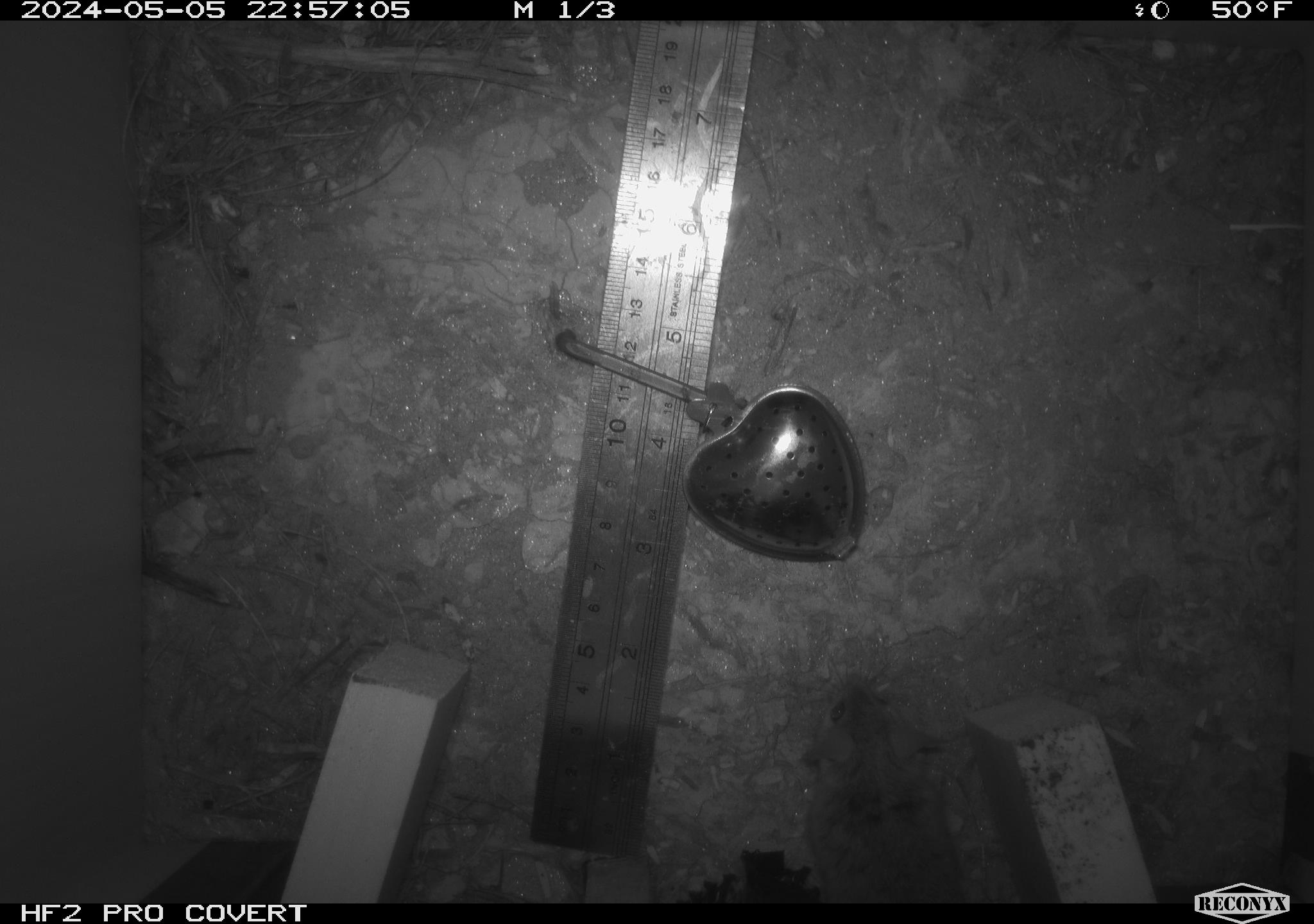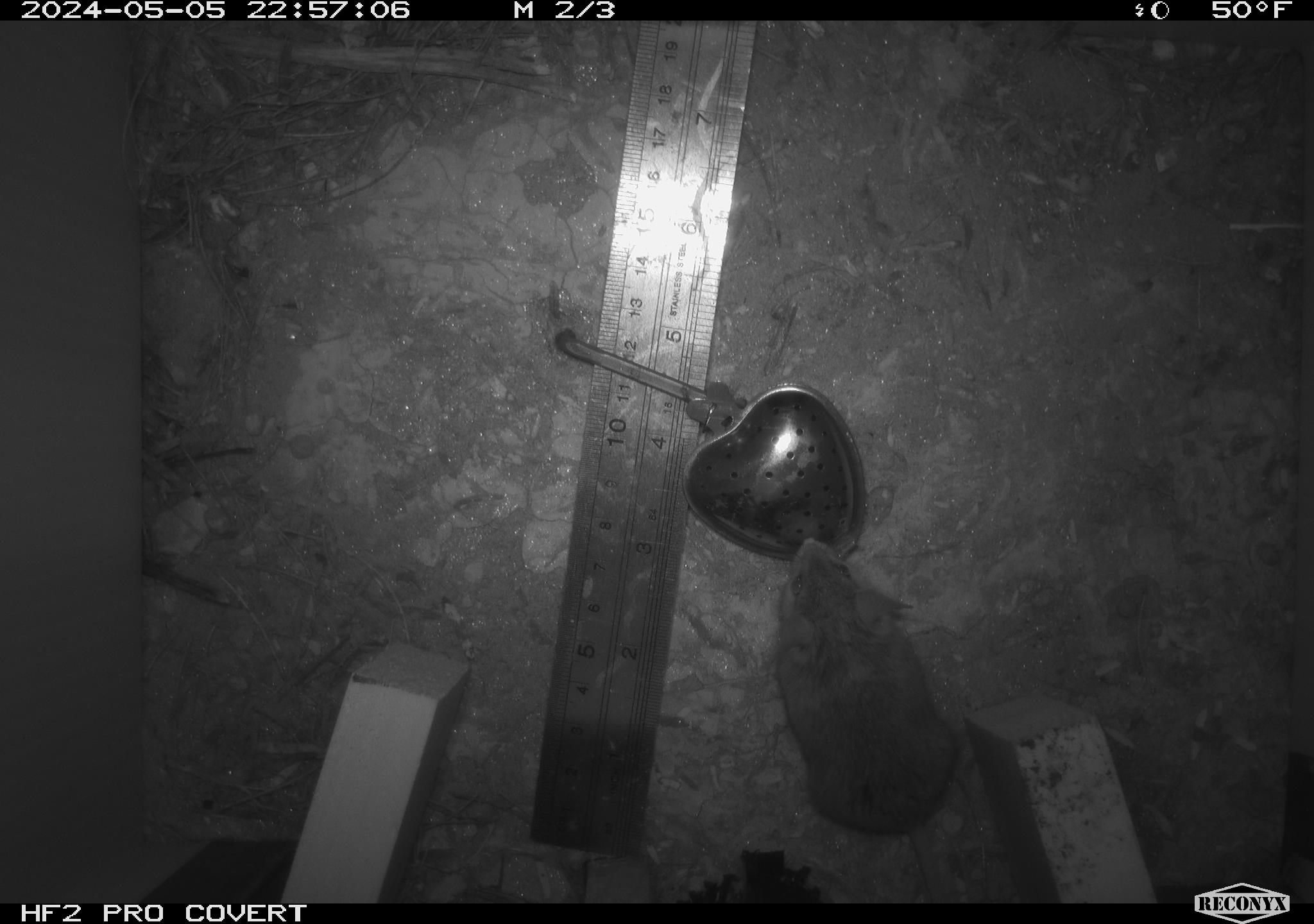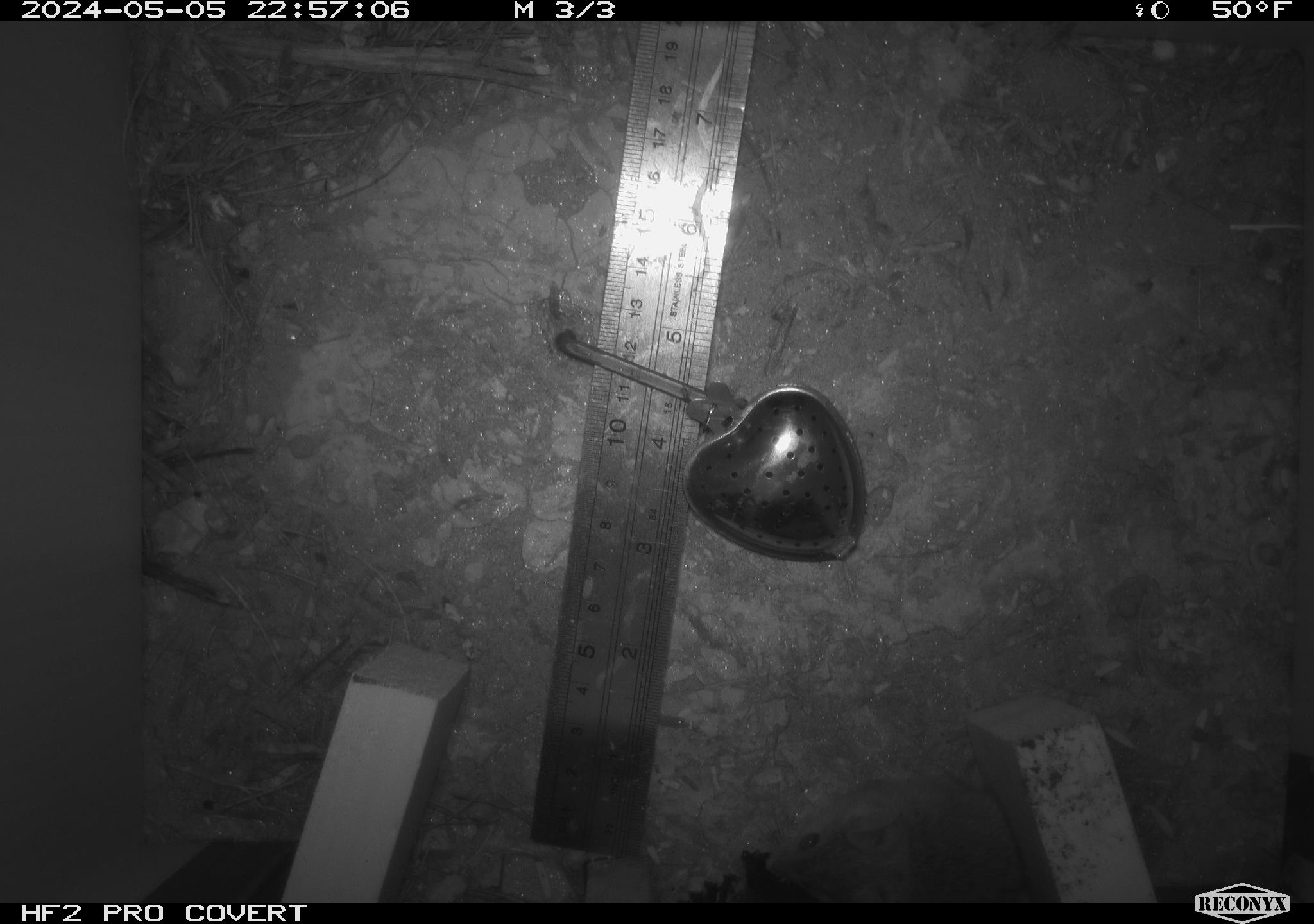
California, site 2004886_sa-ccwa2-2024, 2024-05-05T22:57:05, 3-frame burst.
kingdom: Animalia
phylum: Chordata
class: Mammalia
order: Rodentia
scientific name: Rodentia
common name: mouse species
Mouse species (Rodentia).